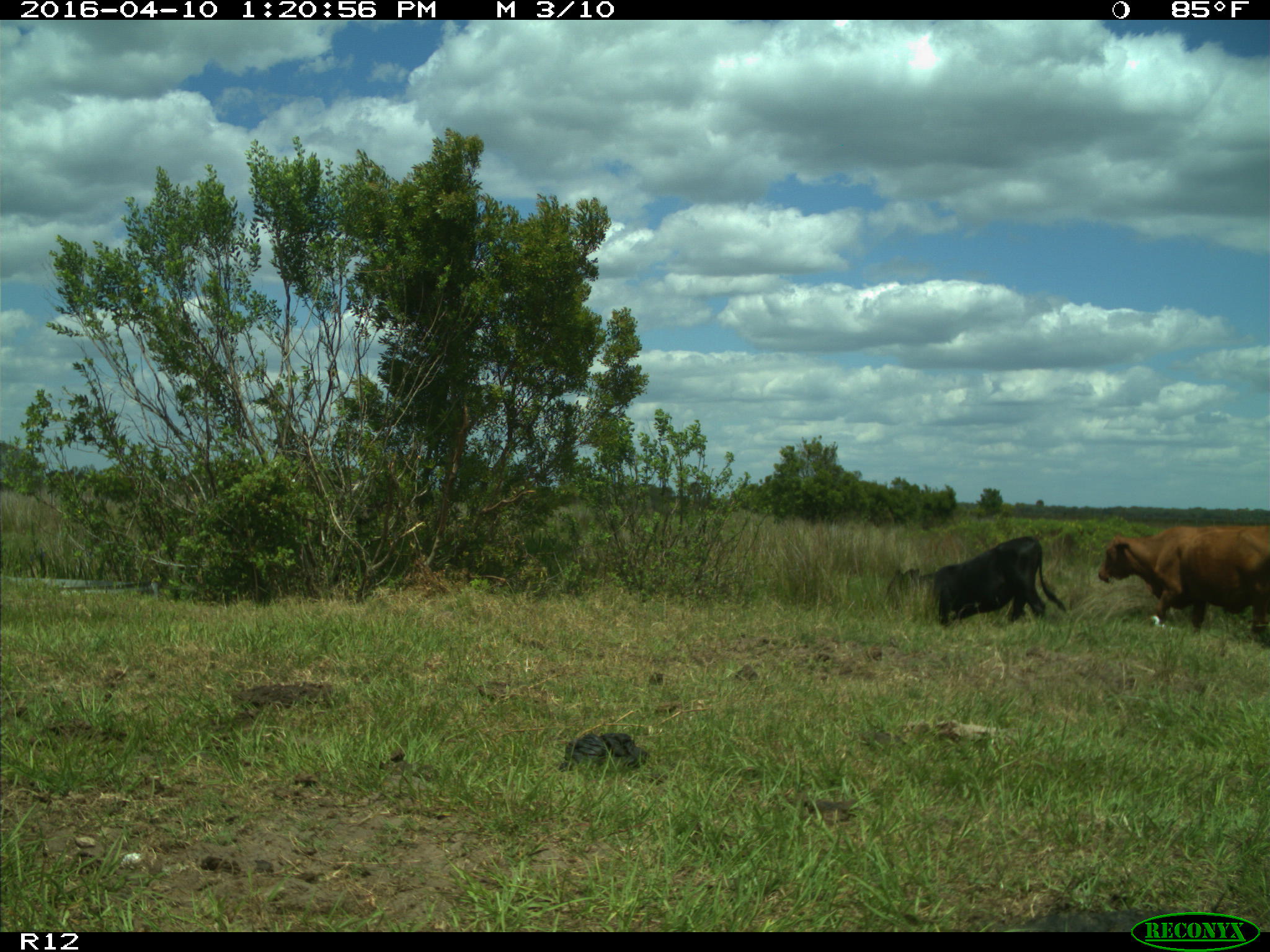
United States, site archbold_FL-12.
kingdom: Animalia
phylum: Chordata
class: Mammalia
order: Artiodactyla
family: Bovidae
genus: Bos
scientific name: Bos taurus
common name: domestic cow